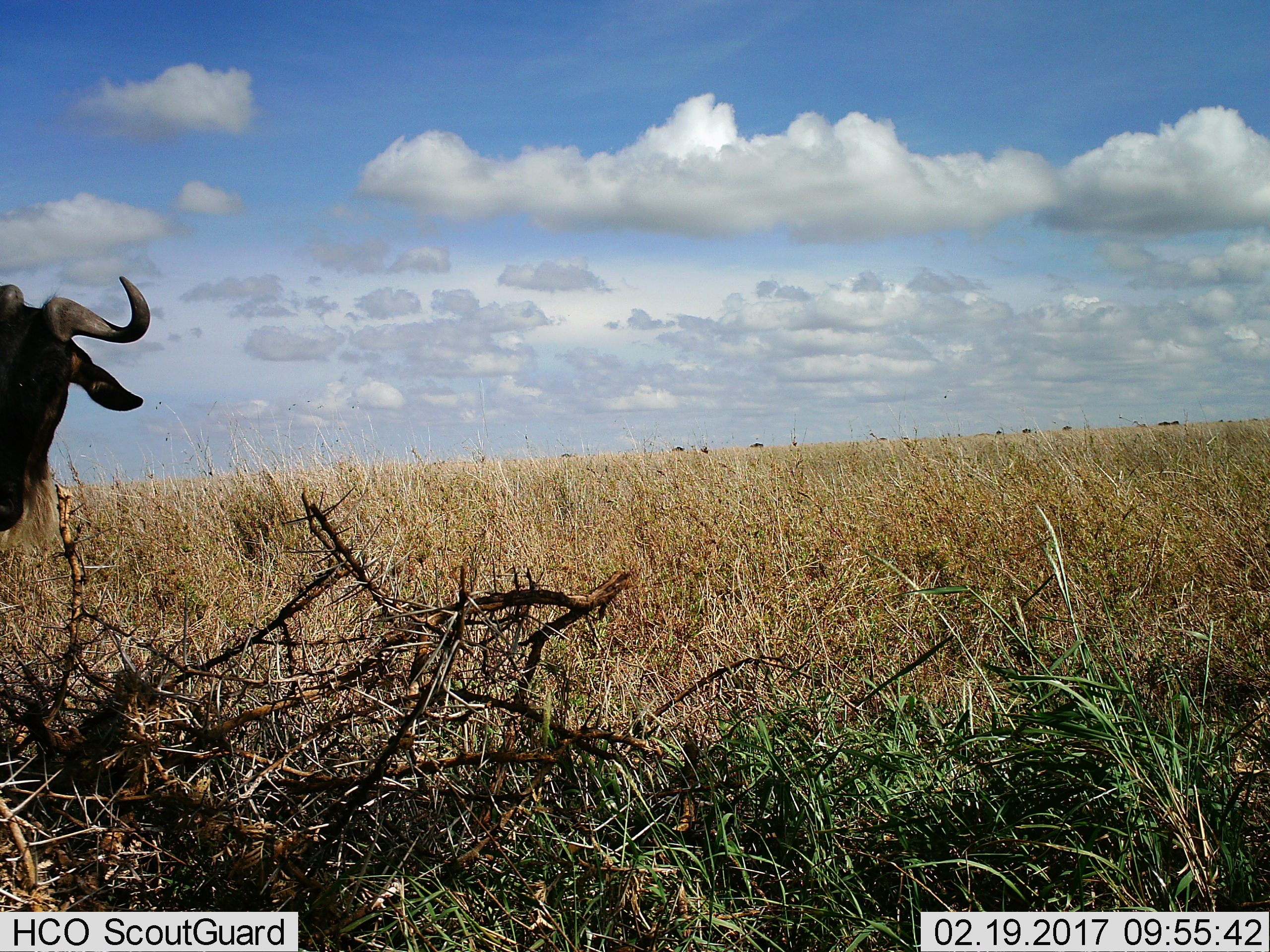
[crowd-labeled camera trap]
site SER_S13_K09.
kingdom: Animalia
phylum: Chordata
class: Mammalia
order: Artiodactyla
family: Bovidae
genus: Connochaetes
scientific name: Connochaetes taurinus taurinus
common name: blue wildebeest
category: wildebeestblue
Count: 9.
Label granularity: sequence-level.